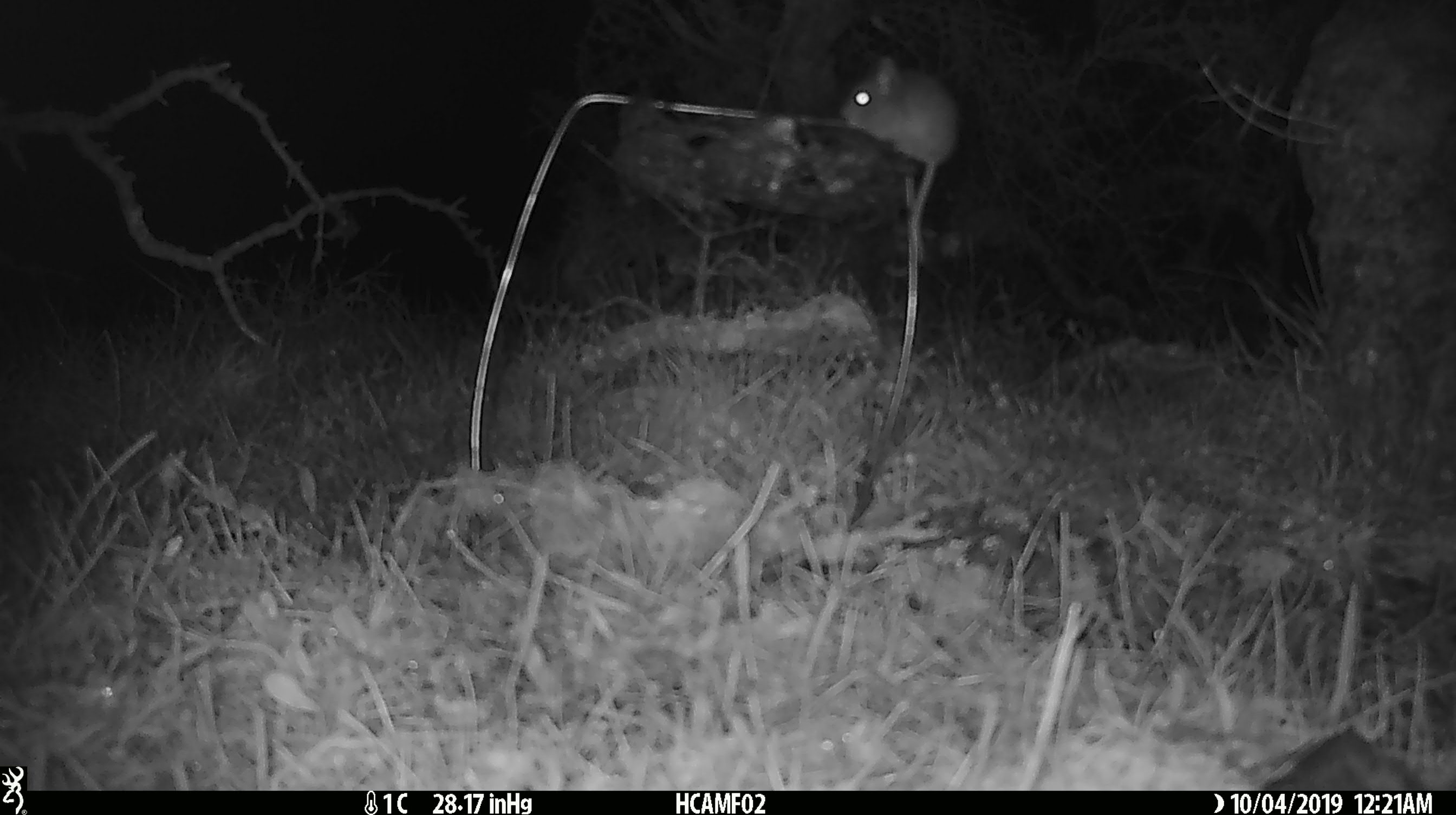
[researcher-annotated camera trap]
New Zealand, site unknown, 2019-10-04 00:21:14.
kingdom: Animalia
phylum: Chordata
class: Mammalia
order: Rodentia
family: Muridae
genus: Mus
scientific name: Mus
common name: mouse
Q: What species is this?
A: Mouse (Mus).